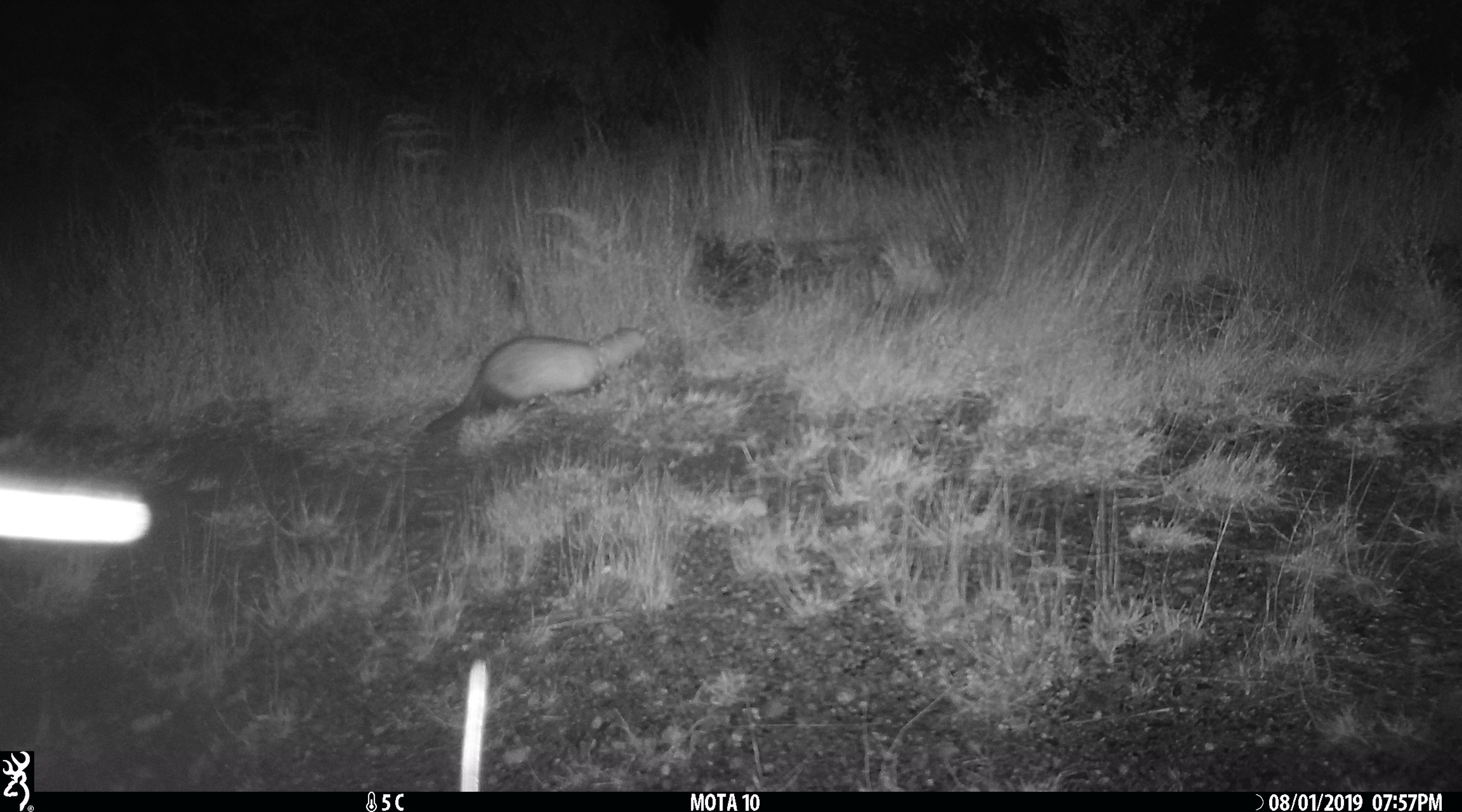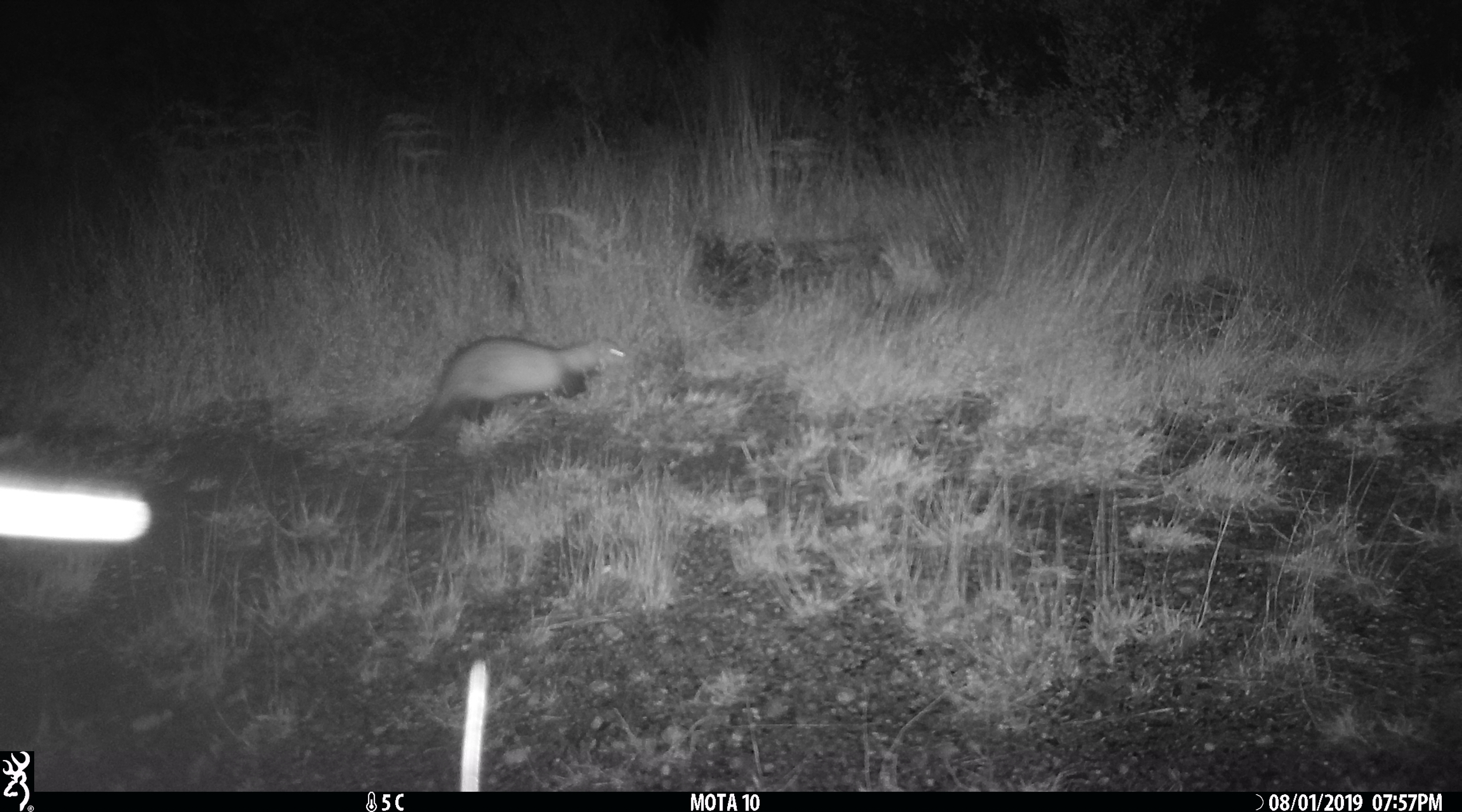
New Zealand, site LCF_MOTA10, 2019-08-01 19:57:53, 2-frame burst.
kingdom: Animalia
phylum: Chordata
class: Mammalia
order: Carnivora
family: Mustelidae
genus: Mustela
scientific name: Mustela furo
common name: ferret